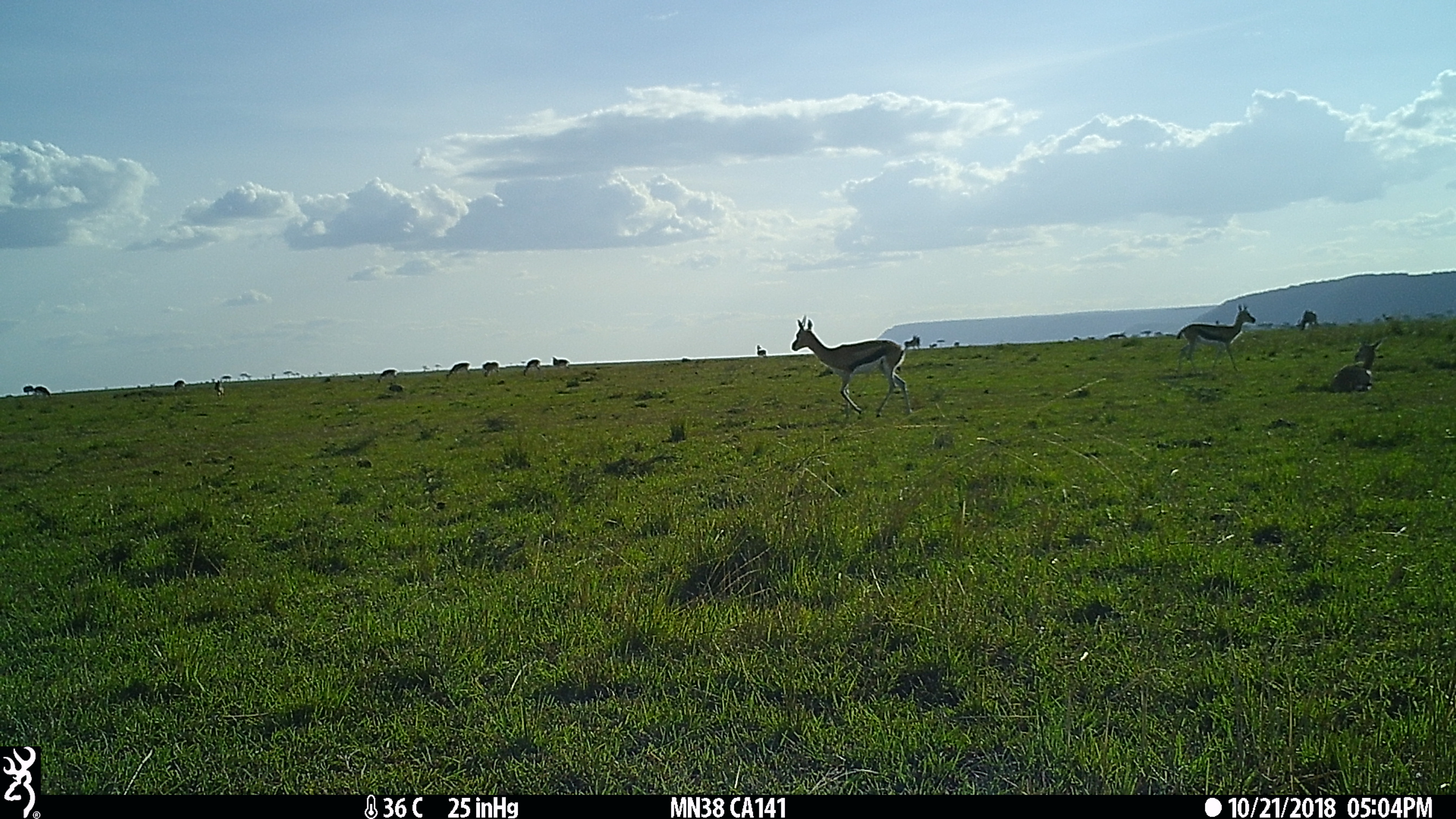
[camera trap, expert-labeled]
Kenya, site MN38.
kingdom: Animalia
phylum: Chordata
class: Mammalia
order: Artiodactyla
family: Bovidae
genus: Eudorcas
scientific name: Eudorcas thomsonii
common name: thomon's gazelle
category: gazelle thomsons